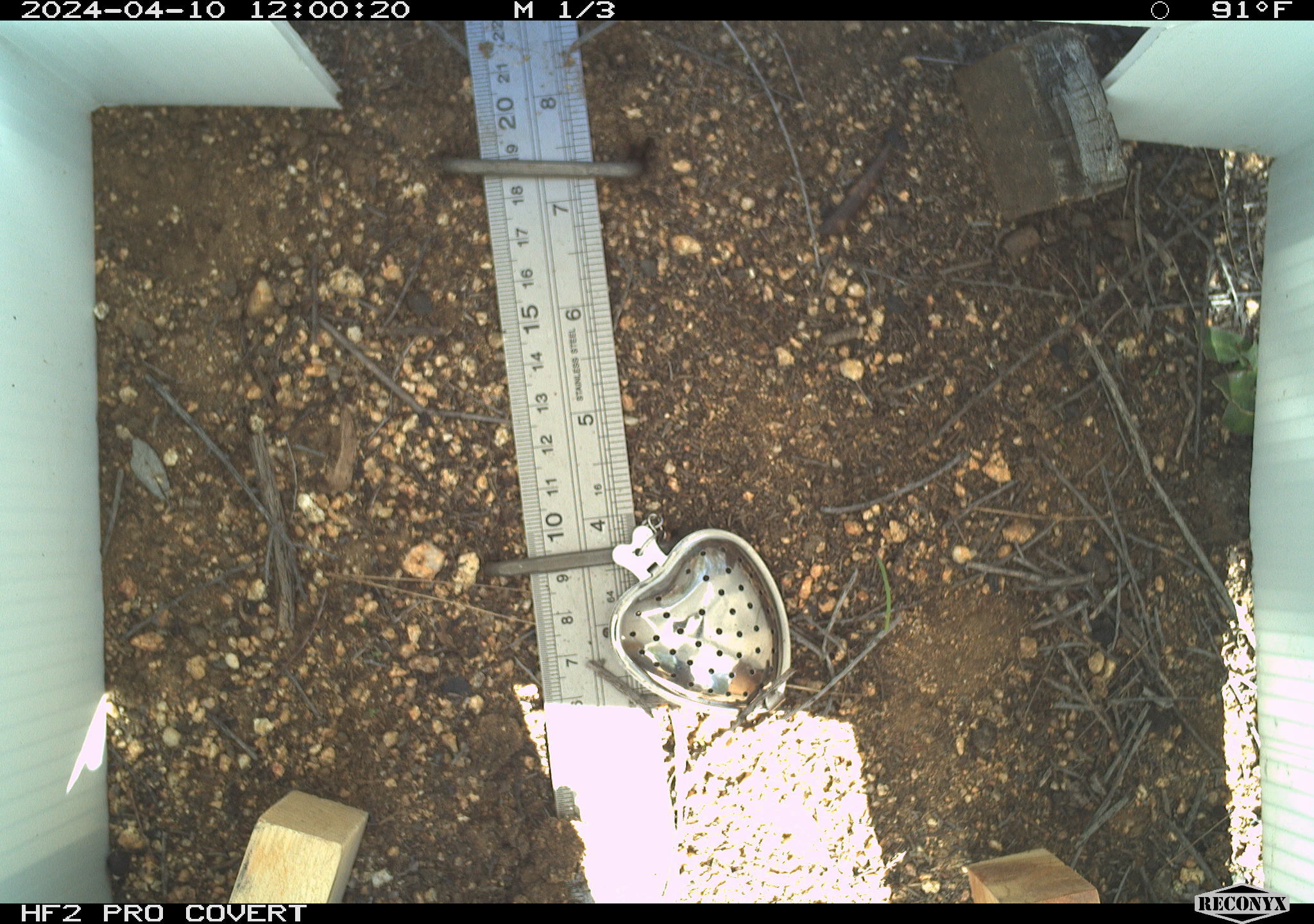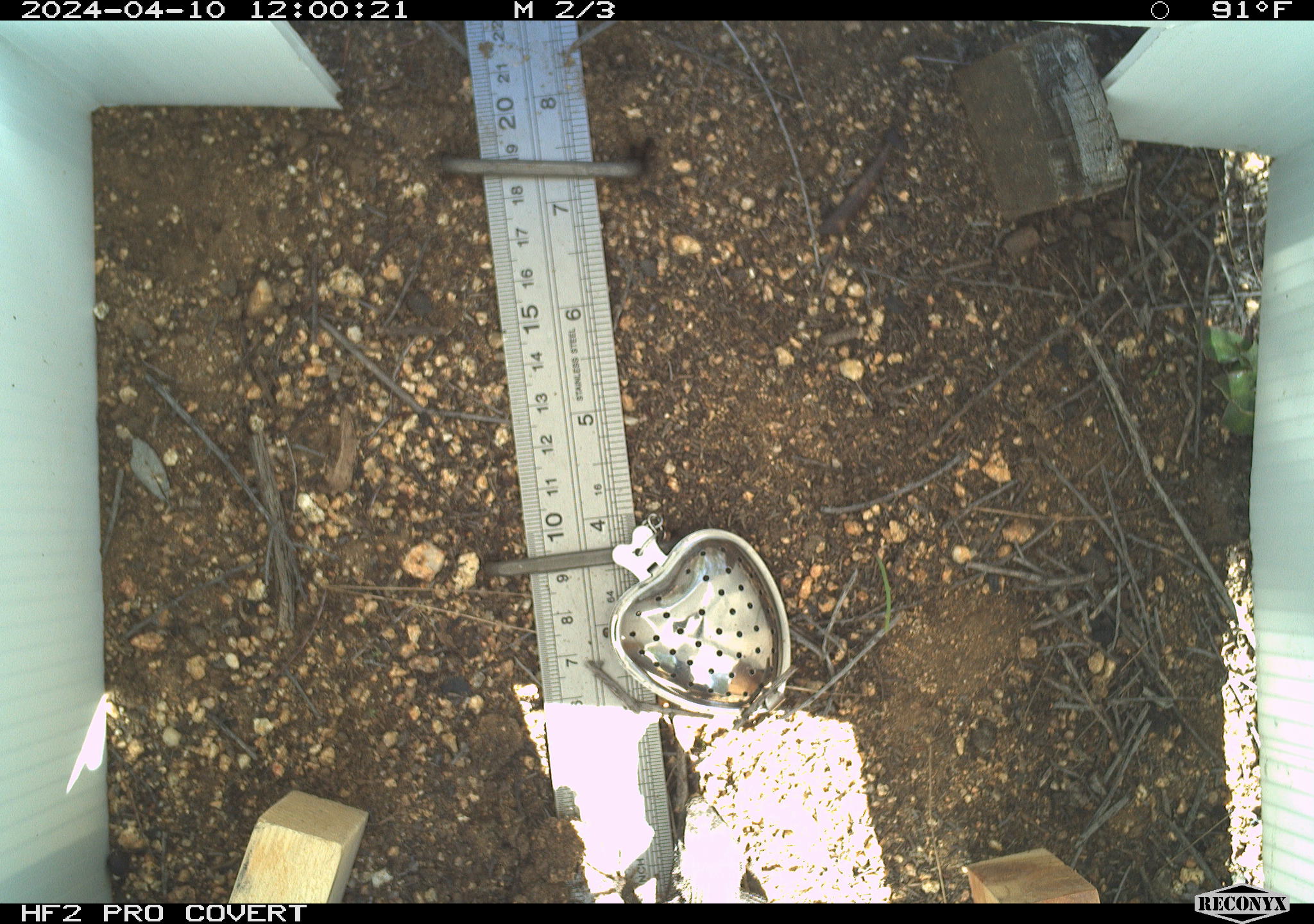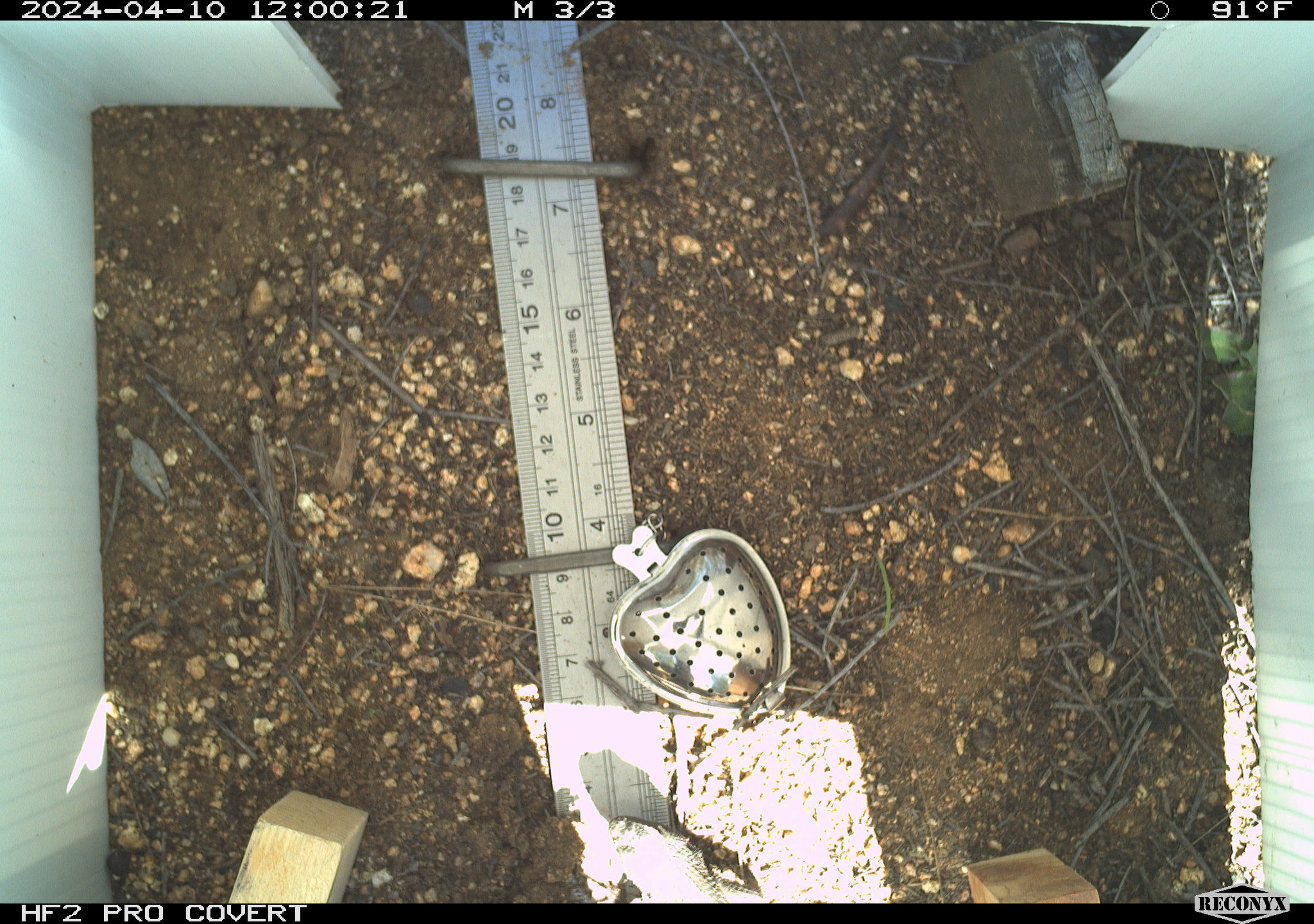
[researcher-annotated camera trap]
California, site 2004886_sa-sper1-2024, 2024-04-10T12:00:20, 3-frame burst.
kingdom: Animalia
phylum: Chordata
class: Reptilia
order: Squamata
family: Phrynosomatidae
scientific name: Phrynosomatidae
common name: phrynosomatid lizards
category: phrynosomatidae family